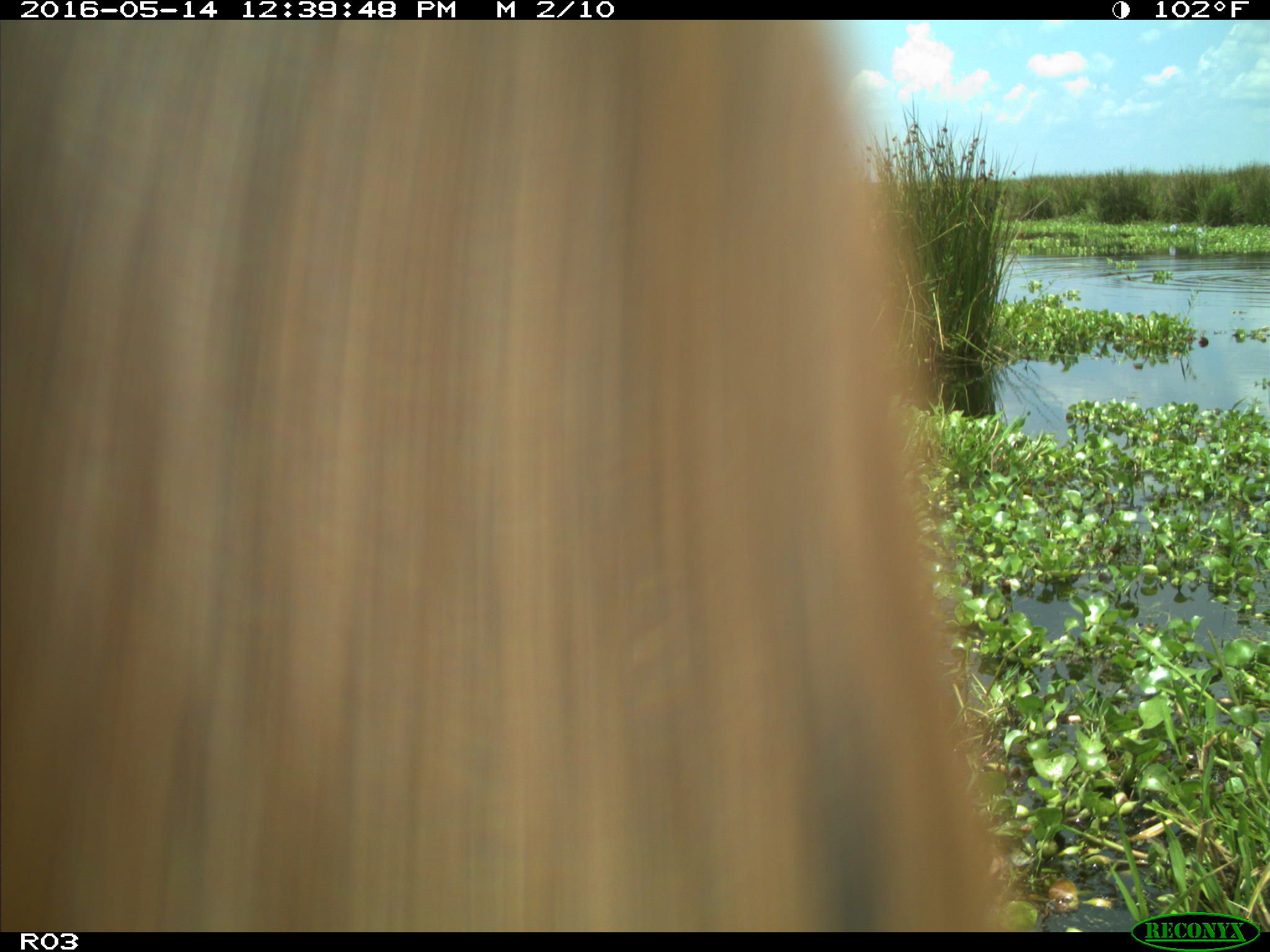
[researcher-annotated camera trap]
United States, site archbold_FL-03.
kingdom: Animalia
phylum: Chordata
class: Mammalia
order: Artiodactyla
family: Bovidae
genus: Bos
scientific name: Bos taurus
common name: domestic cow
Bos taurus (domestic cow).